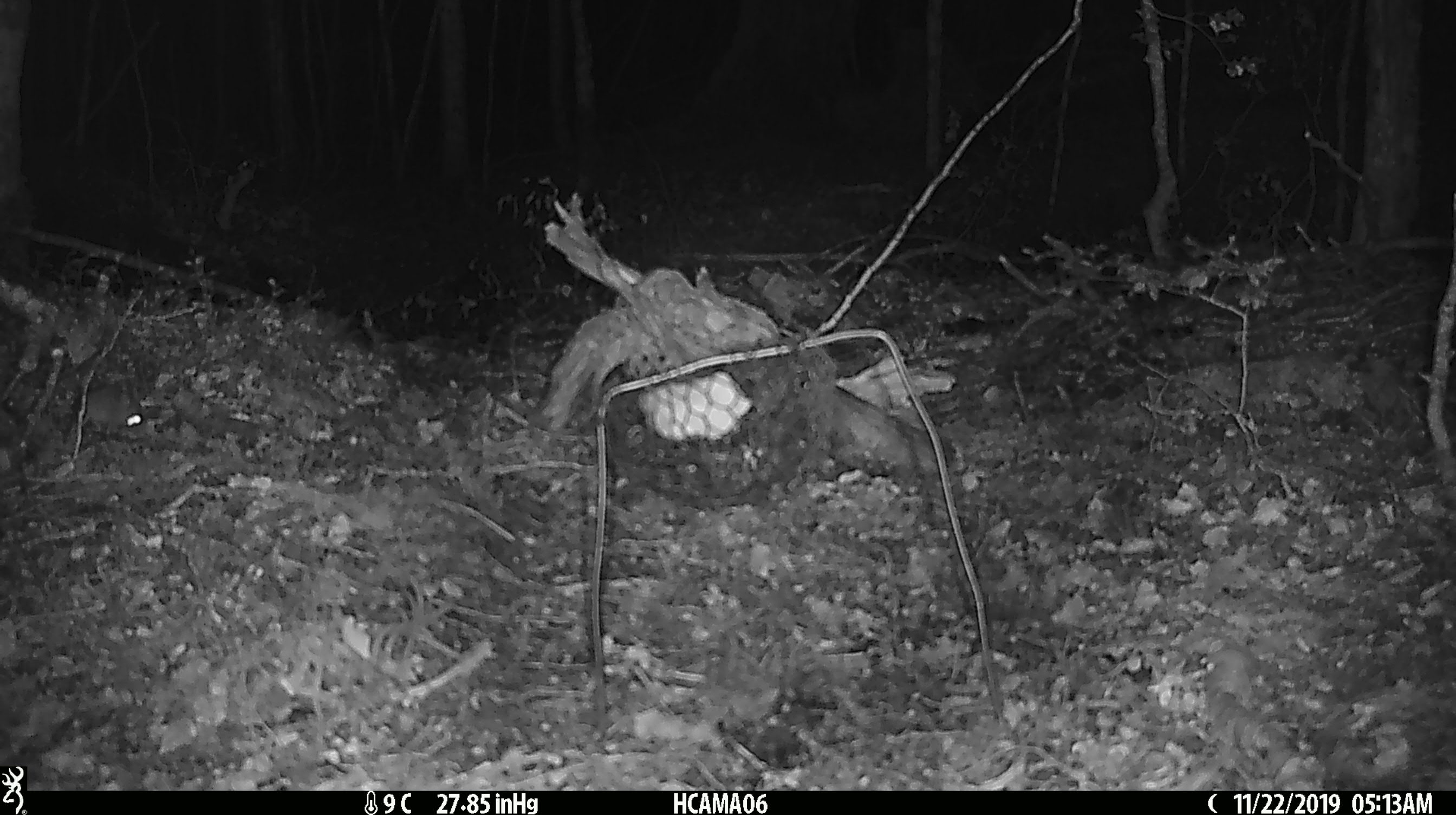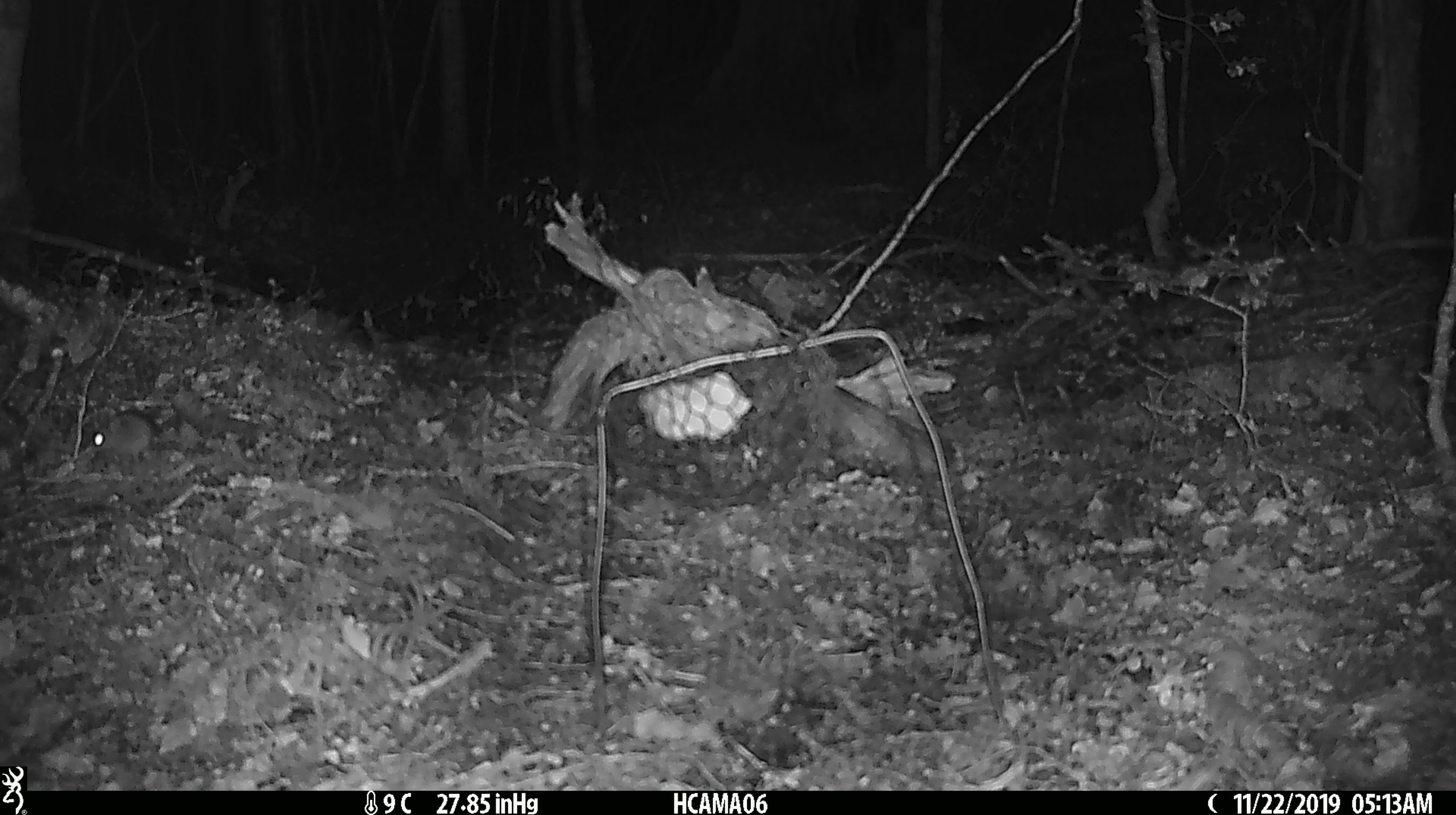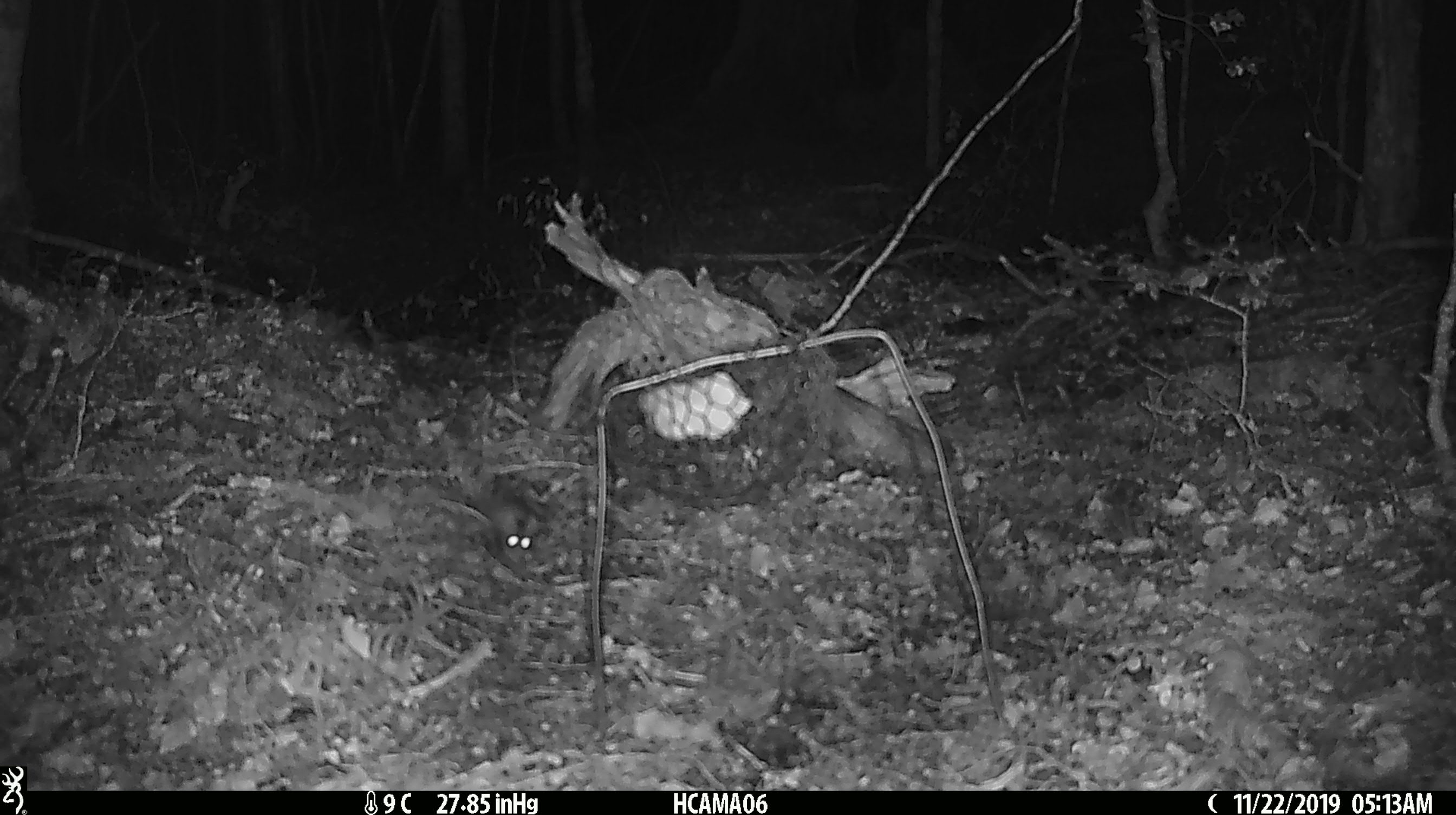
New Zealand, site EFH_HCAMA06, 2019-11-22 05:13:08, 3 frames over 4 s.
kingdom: Animalia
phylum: Chordata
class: Mammalia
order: Rodentia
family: Muridae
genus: Mus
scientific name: Mus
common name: mouse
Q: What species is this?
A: Mouse (Mus).